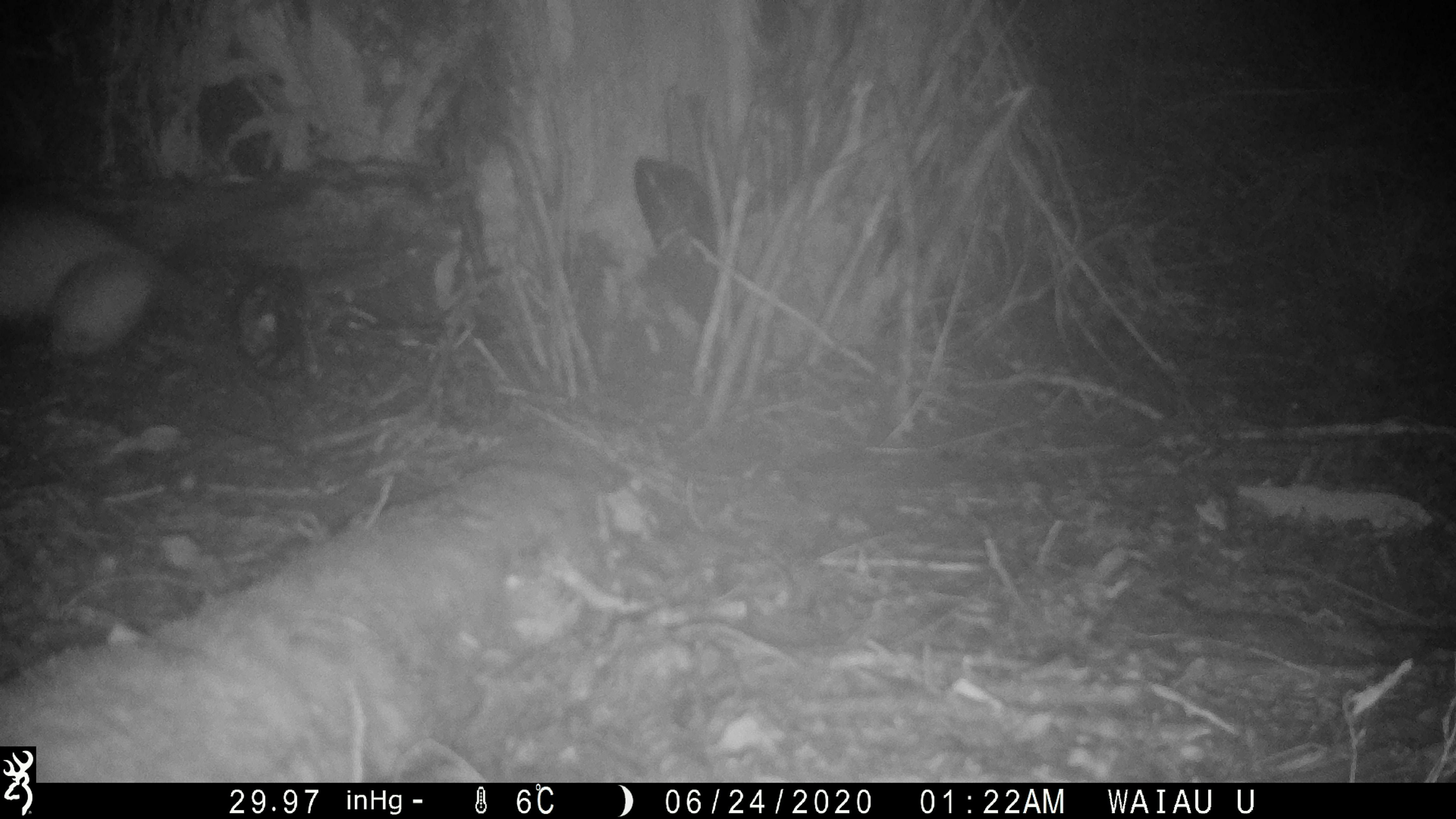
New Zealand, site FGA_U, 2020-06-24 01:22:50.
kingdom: Animalia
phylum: Chordata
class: Mammalia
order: Carnivora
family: Mustelidae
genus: Mustela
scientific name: Mustela furo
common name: ferret